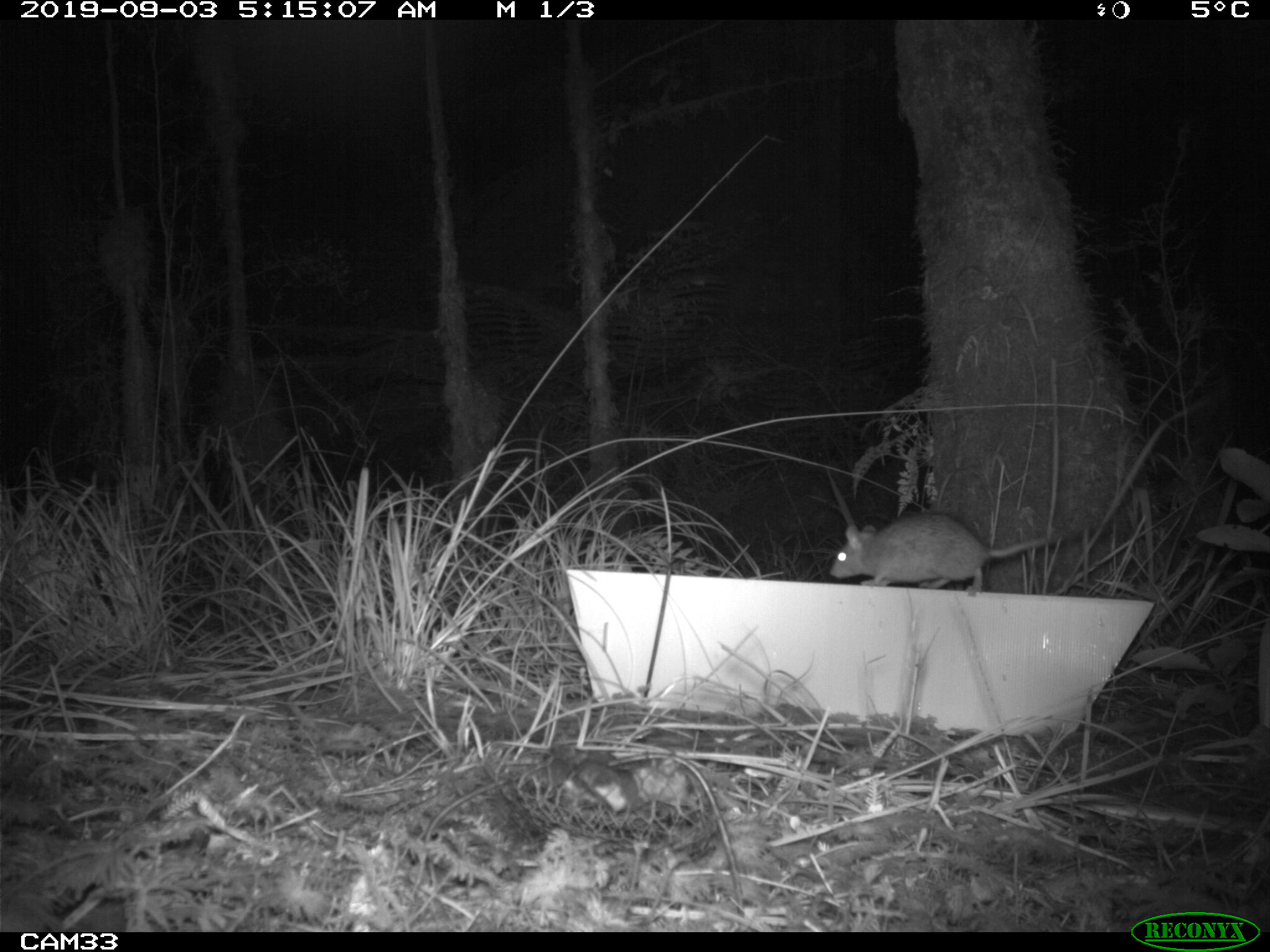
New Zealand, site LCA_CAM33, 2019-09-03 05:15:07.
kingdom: Animalia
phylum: Chordata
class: Mammalia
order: Rodentia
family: Muridae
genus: Rattus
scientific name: Rattus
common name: rat